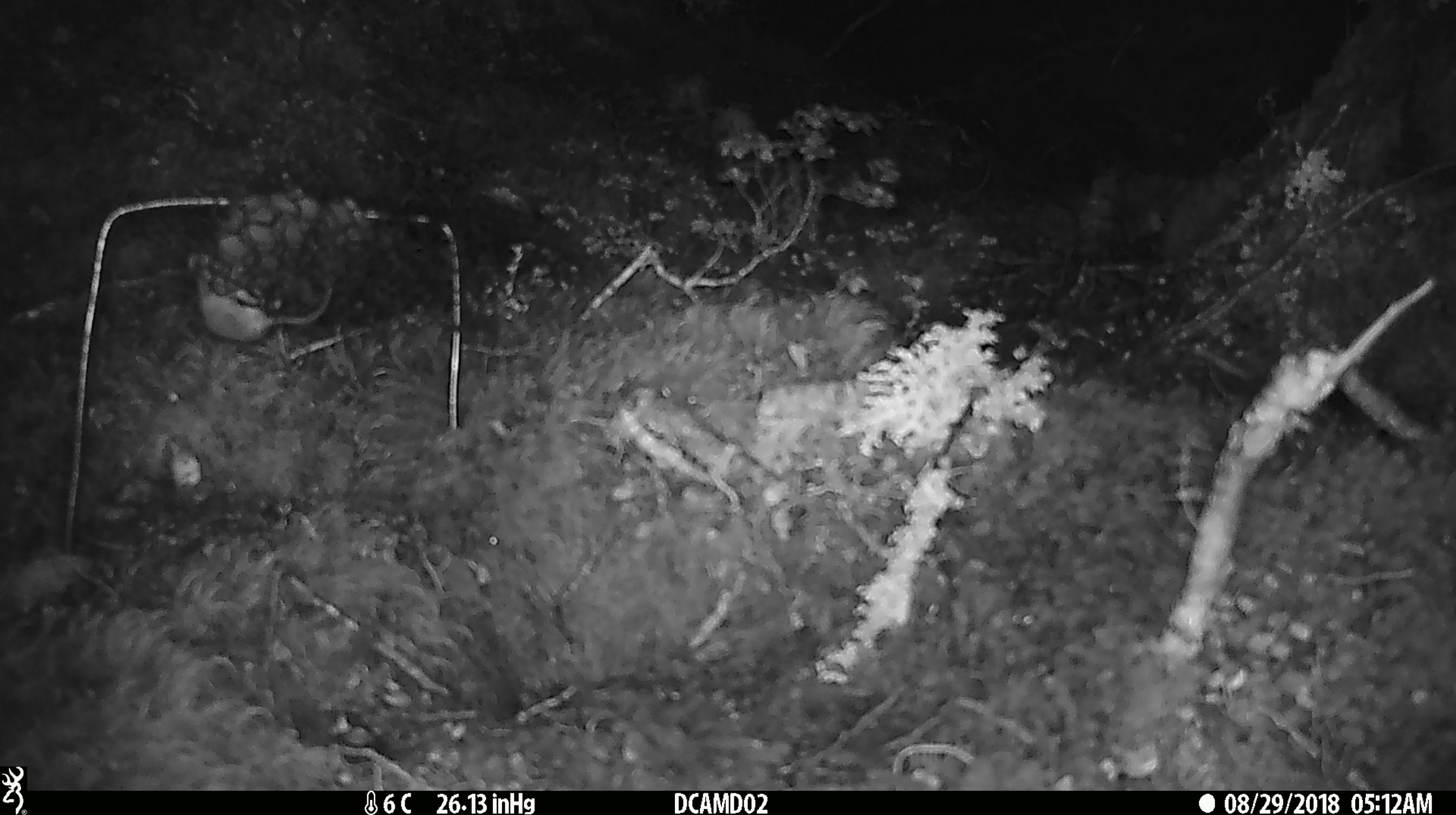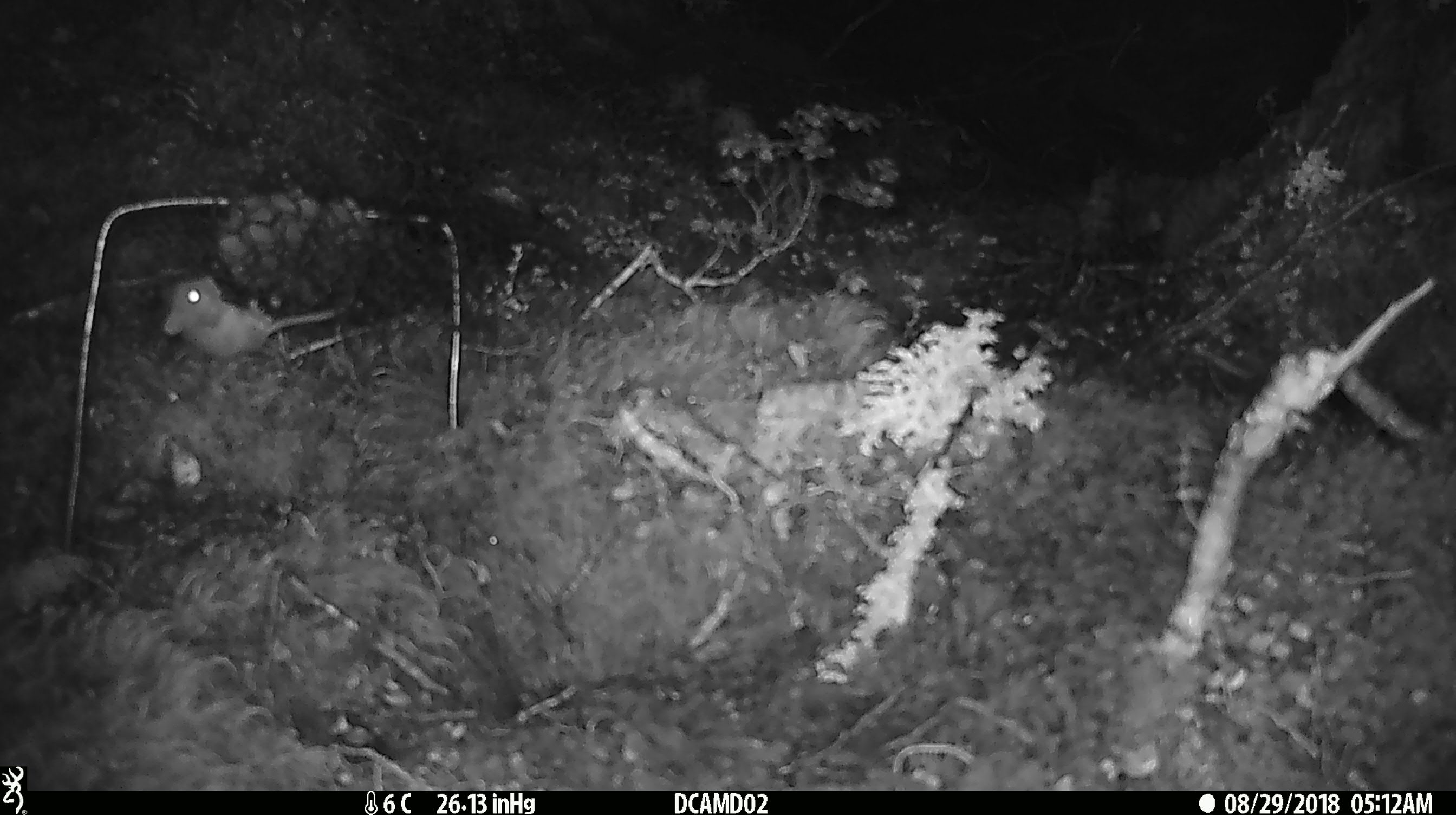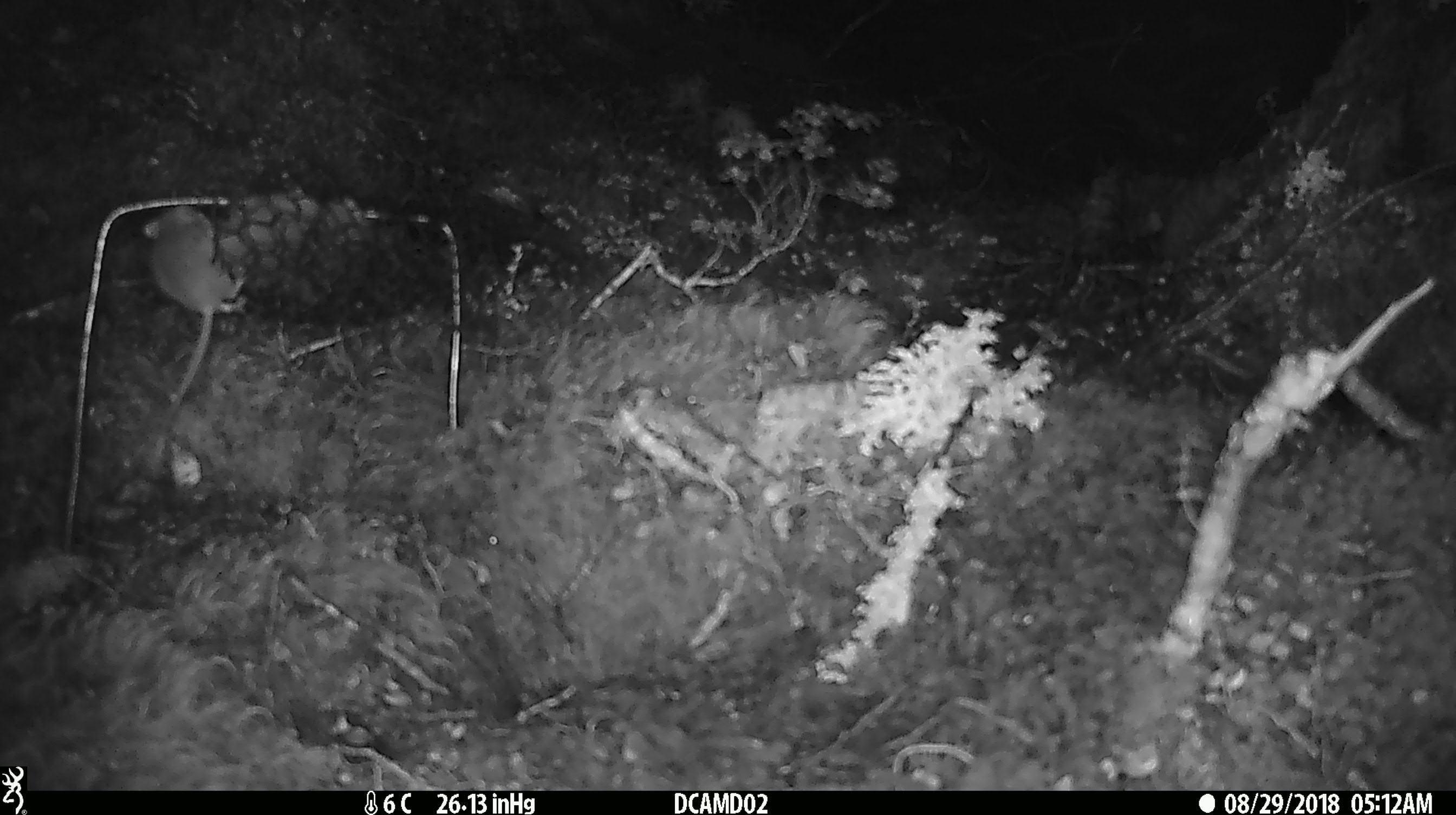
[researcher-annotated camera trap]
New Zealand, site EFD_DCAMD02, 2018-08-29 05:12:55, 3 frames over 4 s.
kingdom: Animalia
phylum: Chordata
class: Mammalia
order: Rodentia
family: Muridae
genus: Mus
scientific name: Mus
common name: mouse